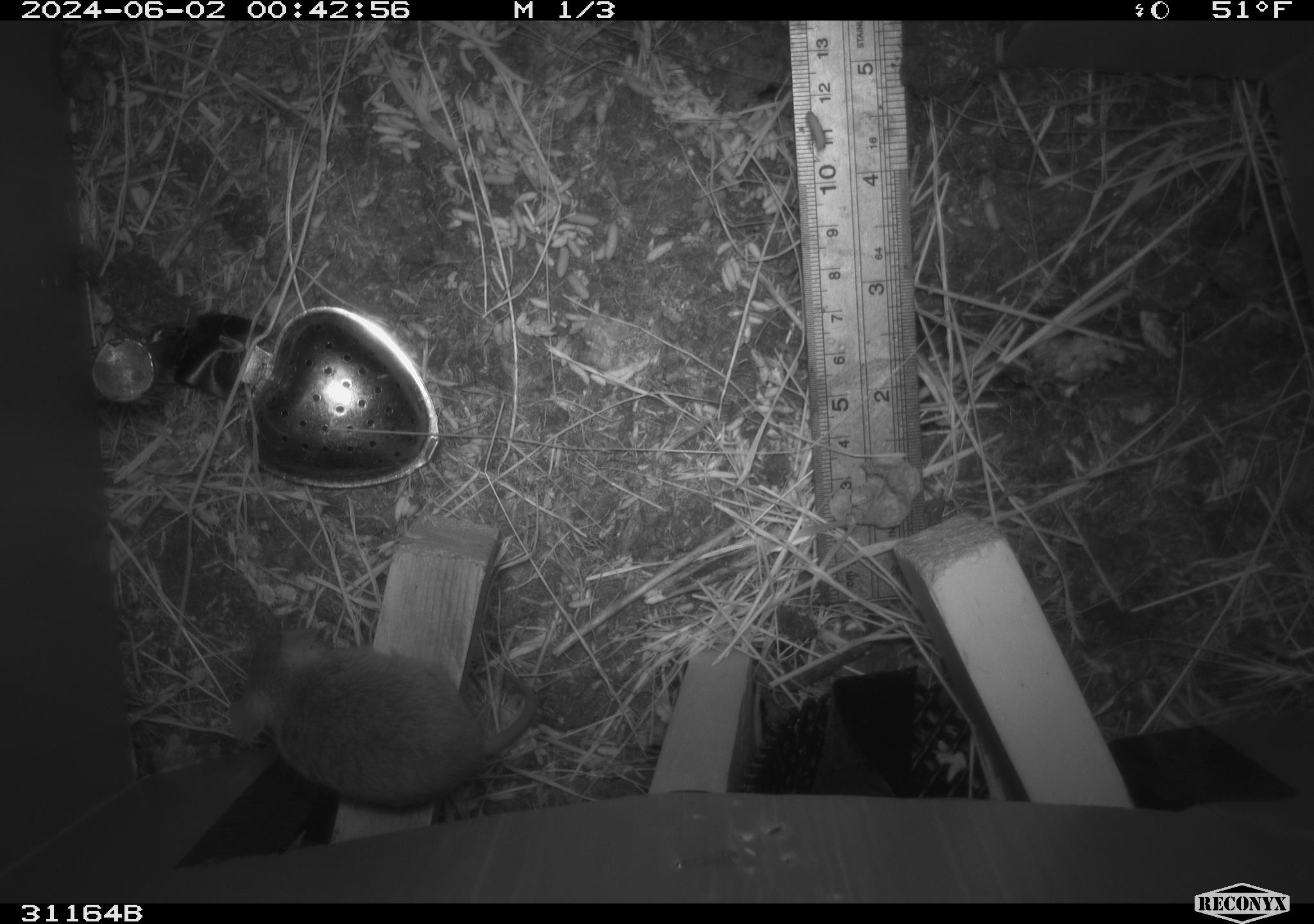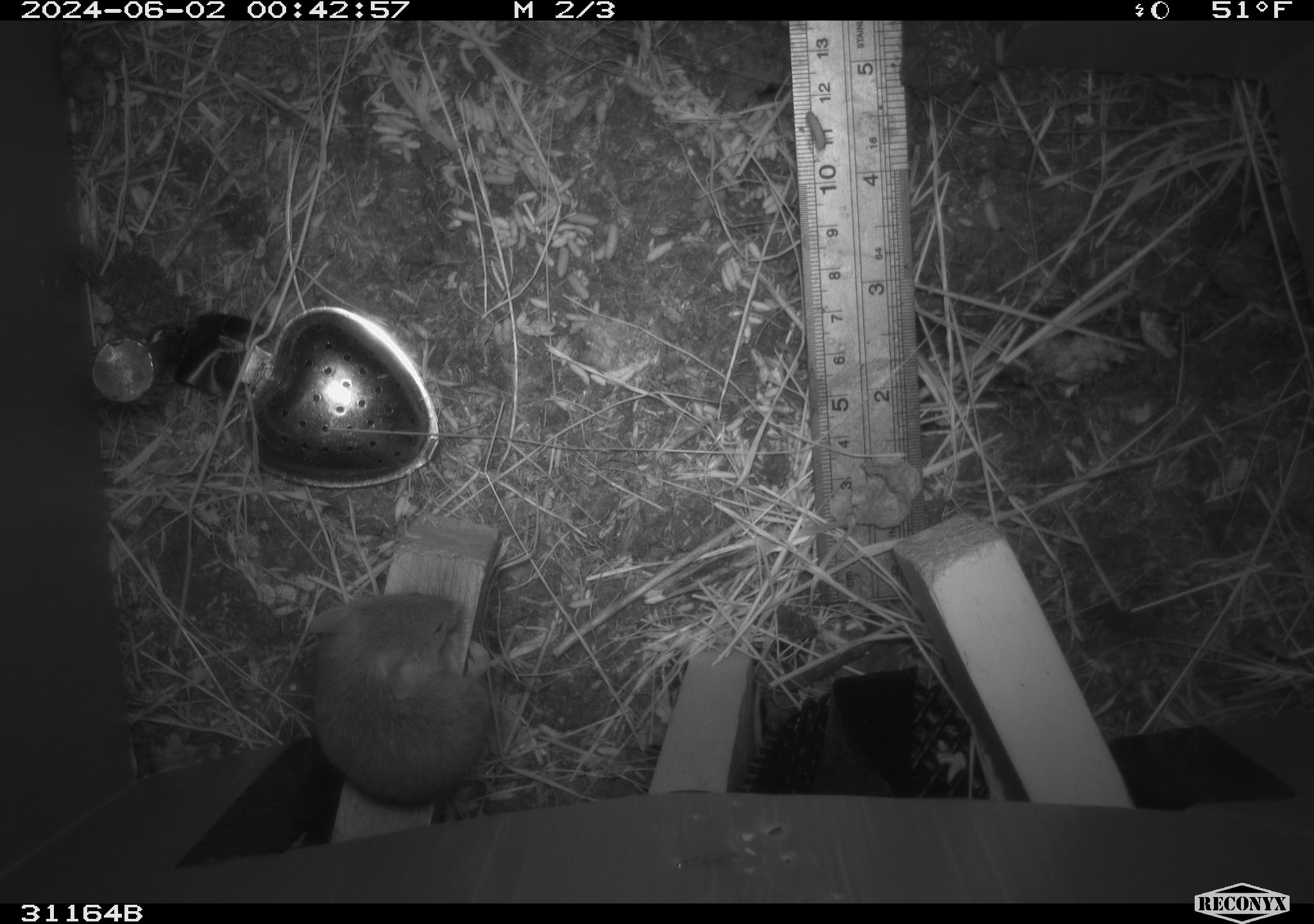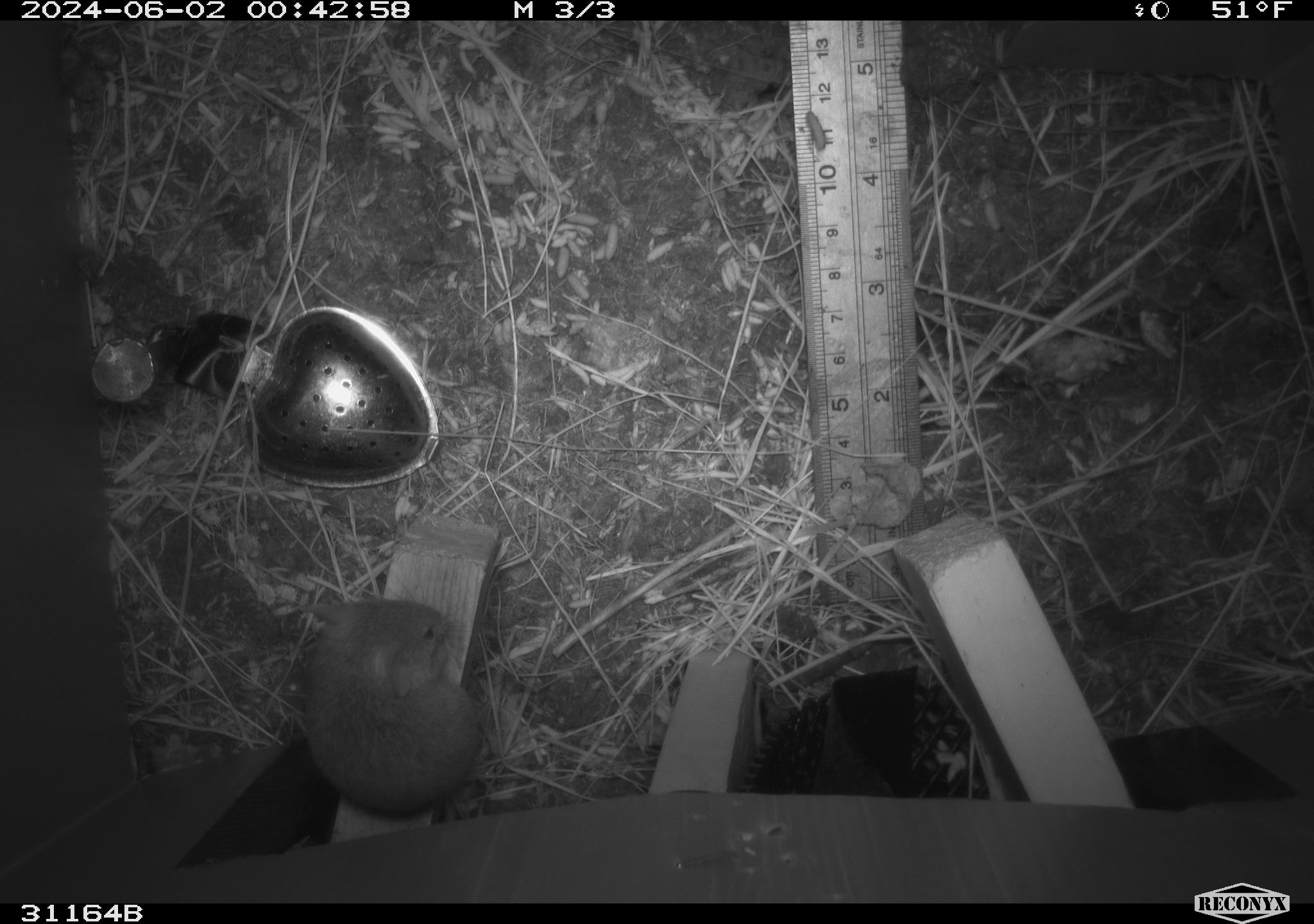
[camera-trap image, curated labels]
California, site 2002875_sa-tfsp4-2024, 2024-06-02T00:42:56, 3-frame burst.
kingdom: Animalia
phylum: Chordata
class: Mammalia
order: Rodentia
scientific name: Rodentia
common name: mouse species